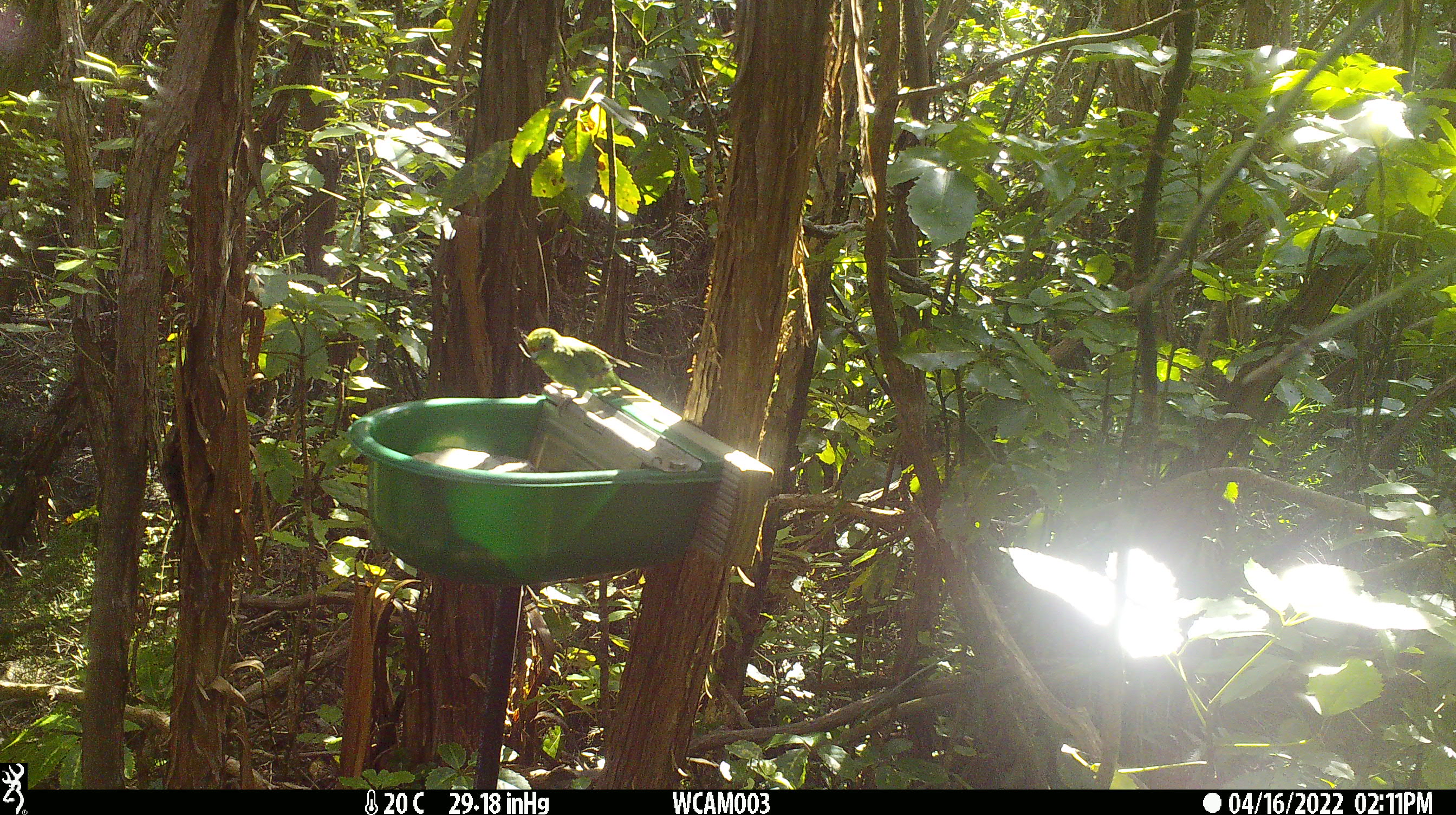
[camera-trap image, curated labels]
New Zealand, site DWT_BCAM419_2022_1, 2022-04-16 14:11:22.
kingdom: Animalia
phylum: Chordata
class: Aves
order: Psittaciformes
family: Psittaculidae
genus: Cyanoramphus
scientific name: Cyanoramphus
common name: parakeet